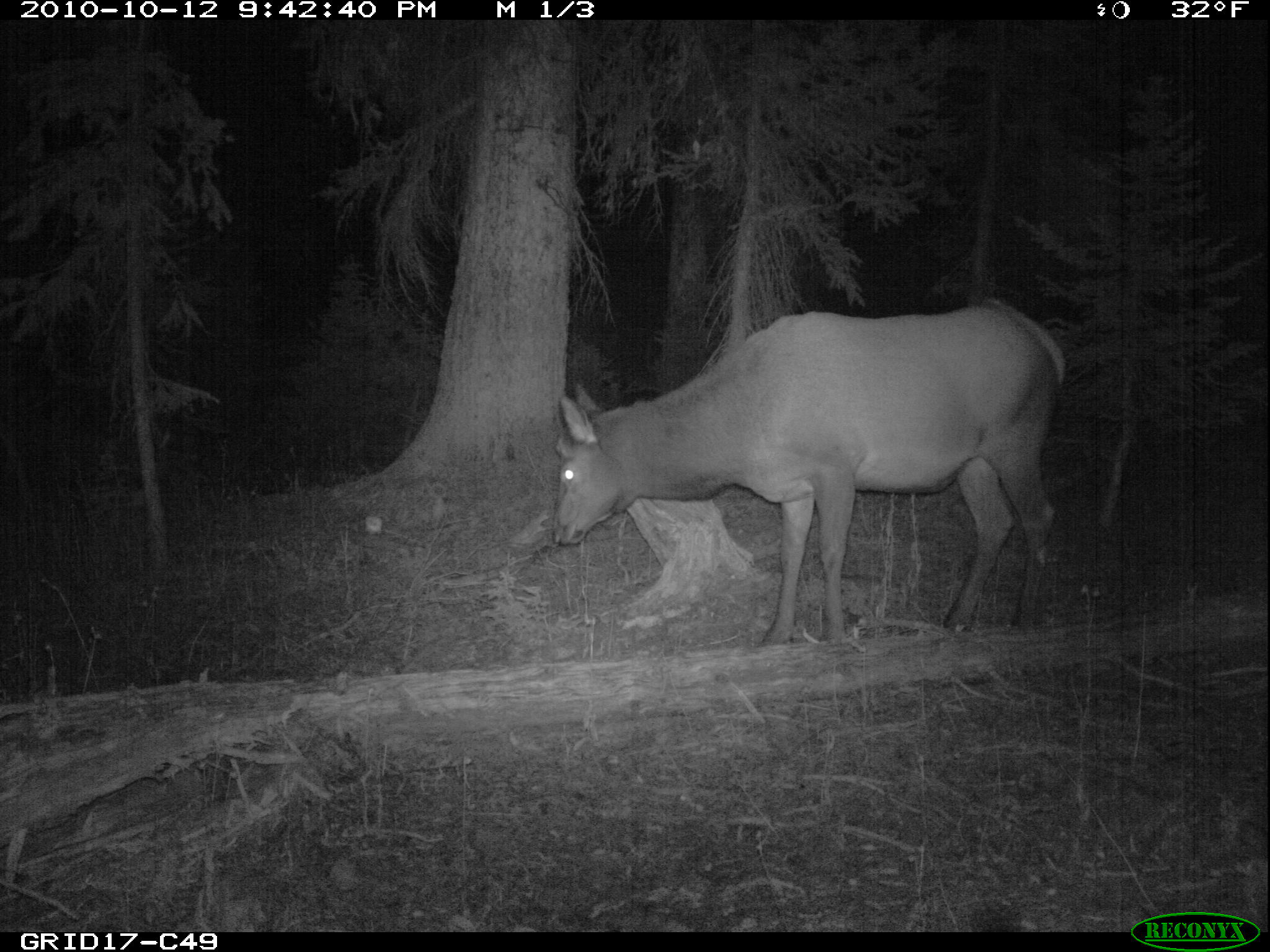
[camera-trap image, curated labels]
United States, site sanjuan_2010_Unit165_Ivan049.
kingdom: Animalia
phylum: Chordata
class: Mammalia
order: Artiodactyla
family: Cervidae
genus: Cervus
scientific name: Cervus elaphus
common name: red deer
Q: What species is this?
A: Cervus elaphus (red deer).